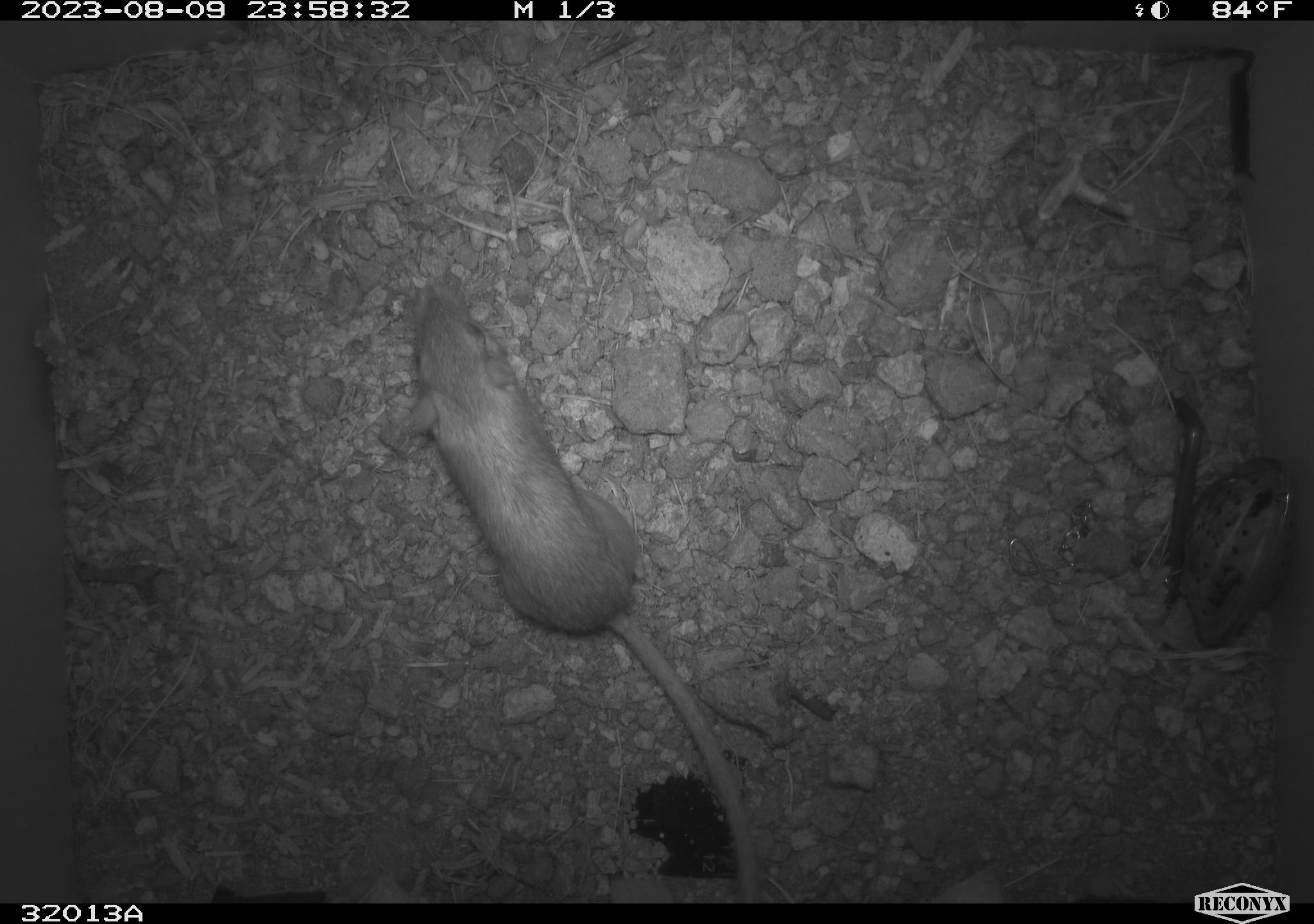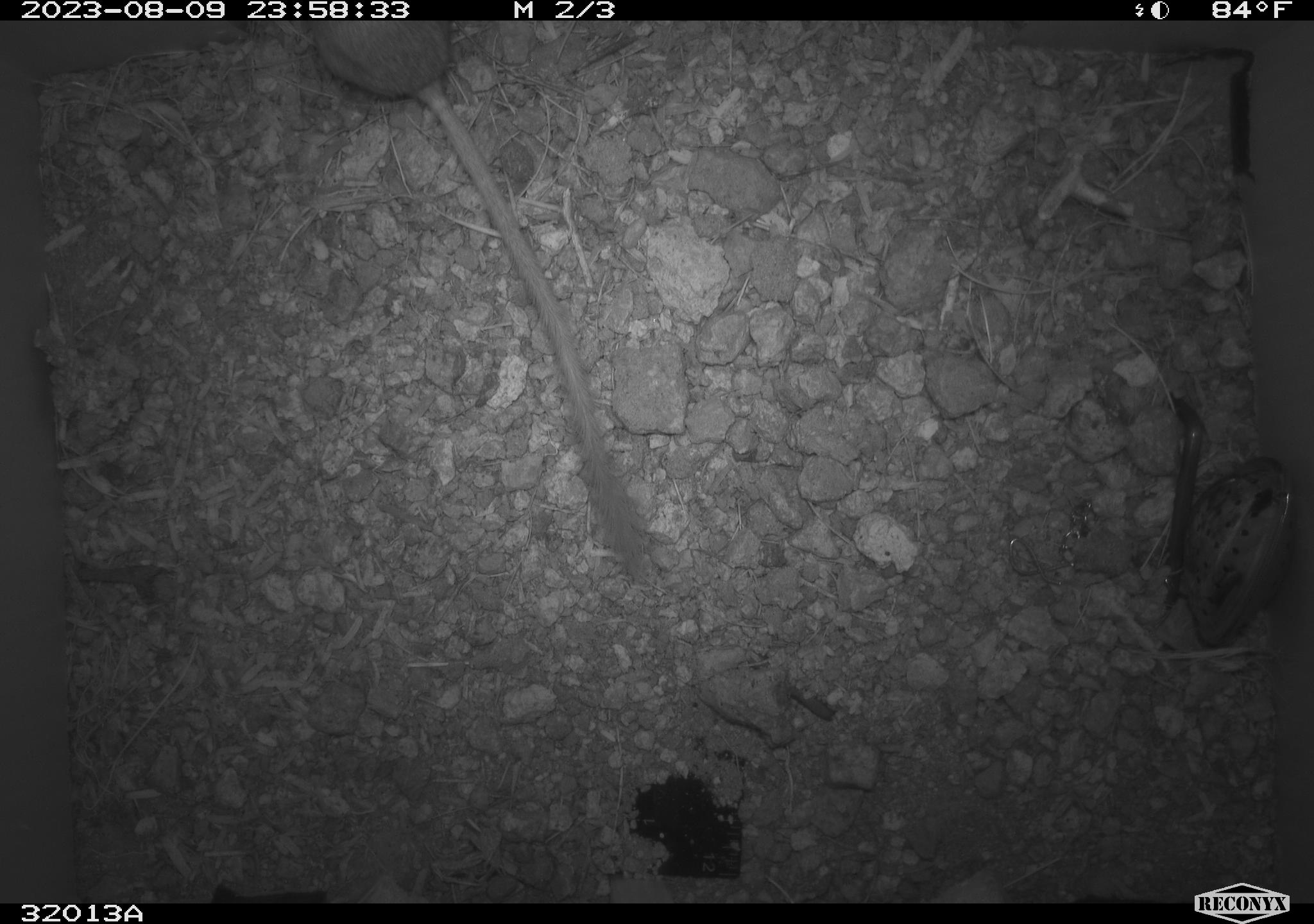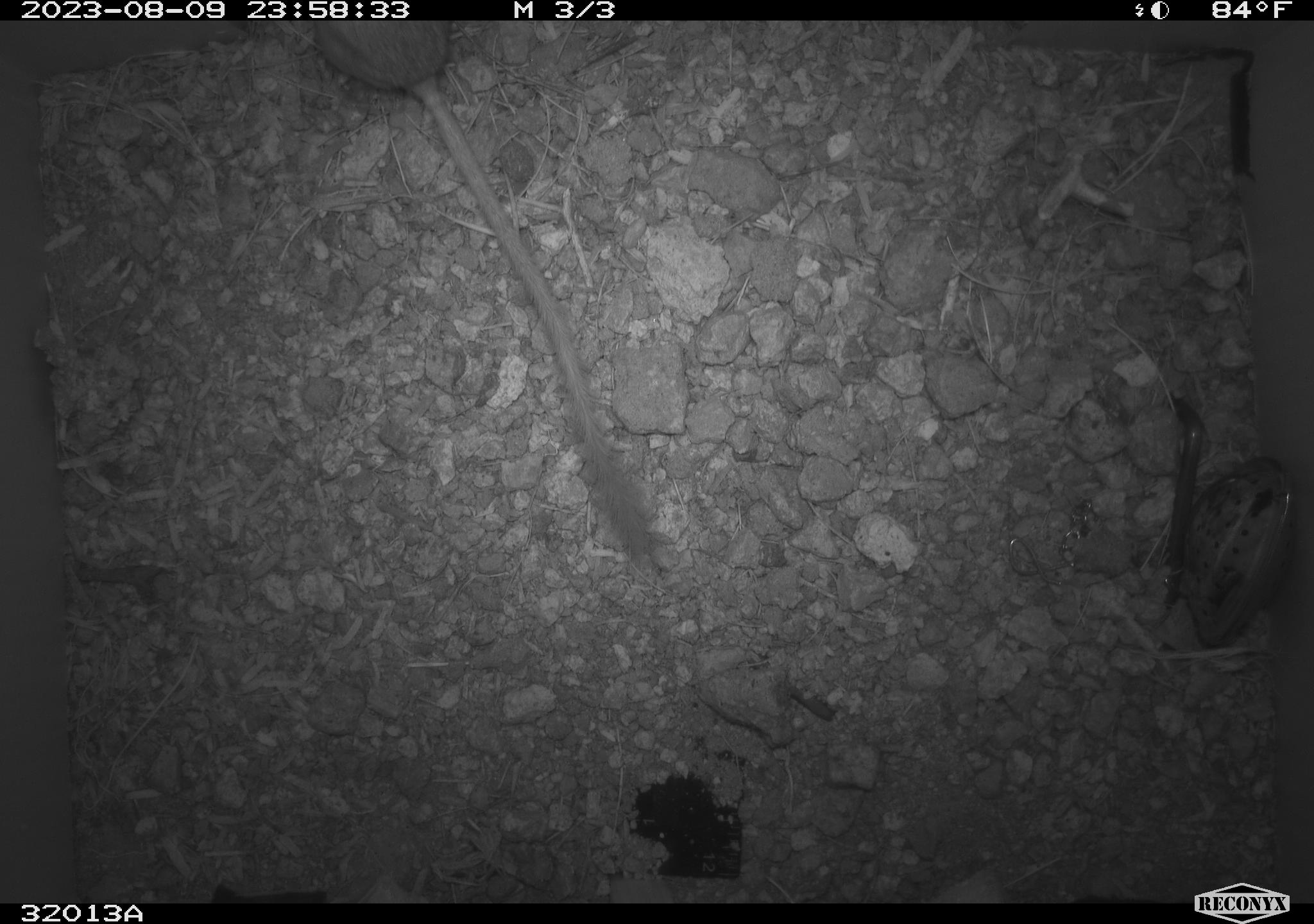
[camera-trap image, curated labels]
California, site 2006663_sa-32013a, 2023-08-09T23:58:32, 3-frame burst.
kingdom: Animalia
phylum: Chordata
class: Mammalia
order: Rodentia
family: Heteromyidae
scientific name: Heteromyidae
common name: kangaroo rats and pocket mice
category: heteromyidae family